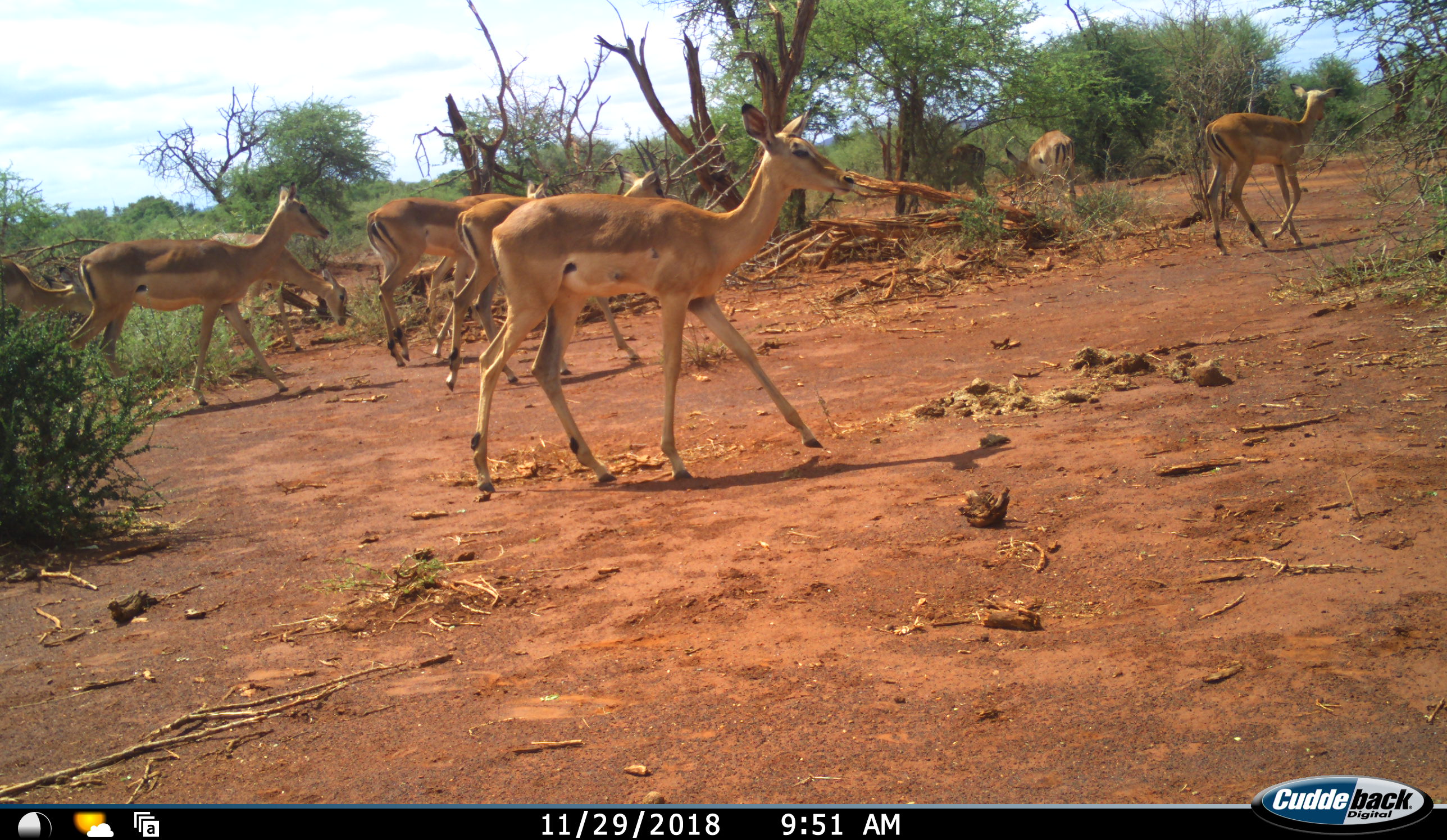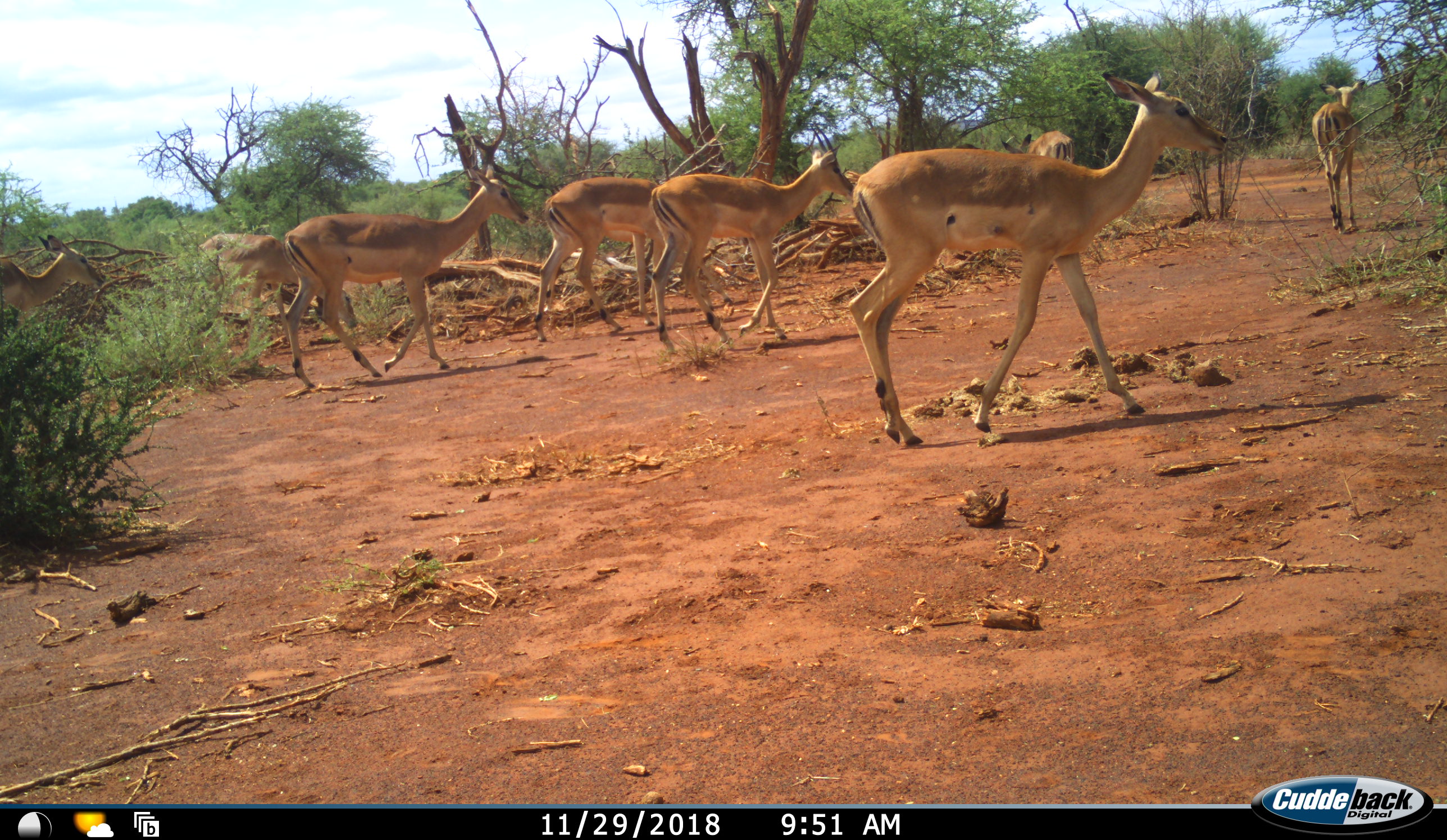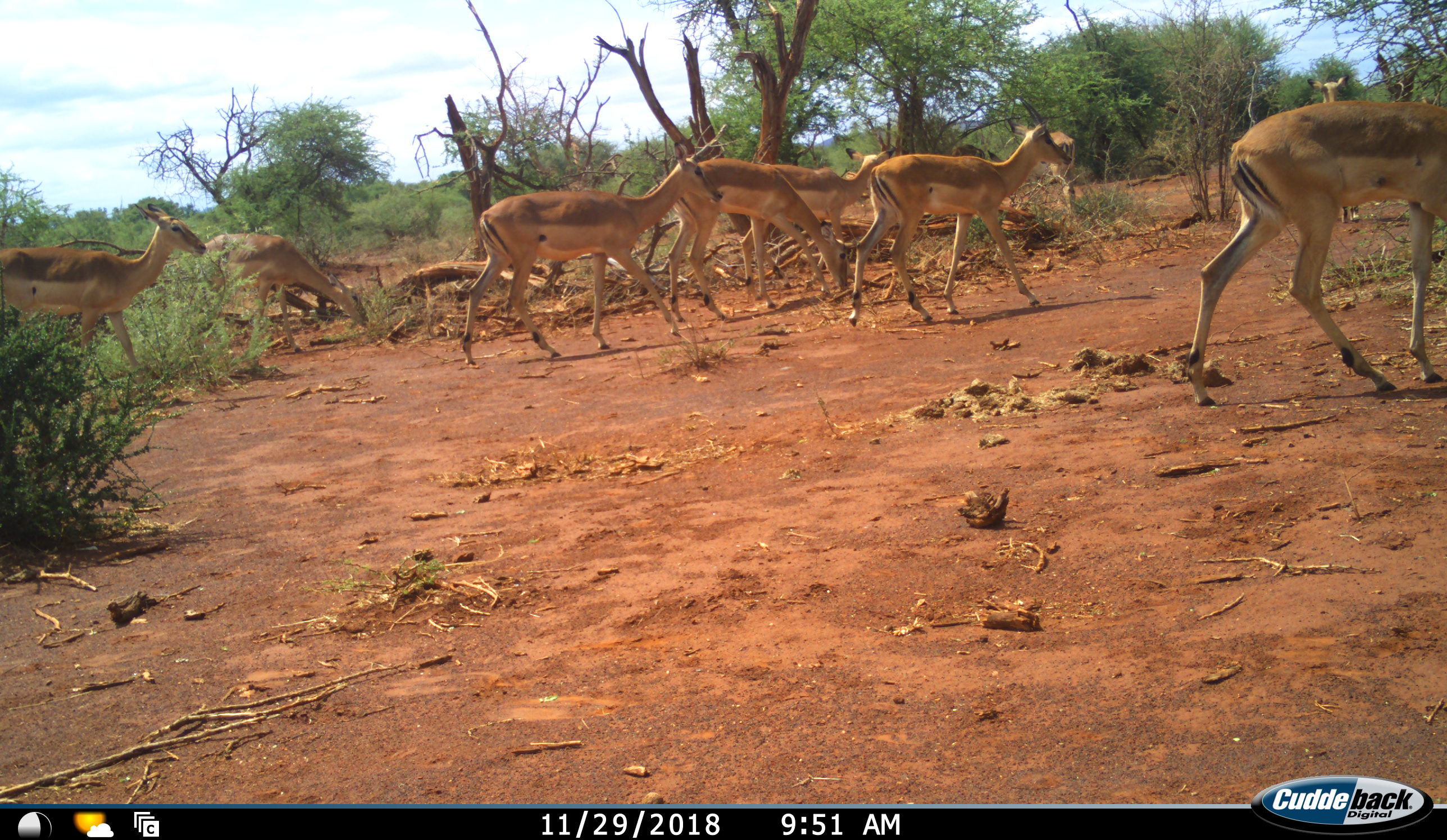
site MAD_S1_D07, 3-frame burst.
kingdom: Animalia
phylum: Chordata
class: Mammalia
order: Artiodactyla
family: Bovidae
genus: Aepyceros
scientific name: Aepyceros melampus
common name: impala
Impala (Aepyceros melampus), count 8. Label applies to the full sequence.